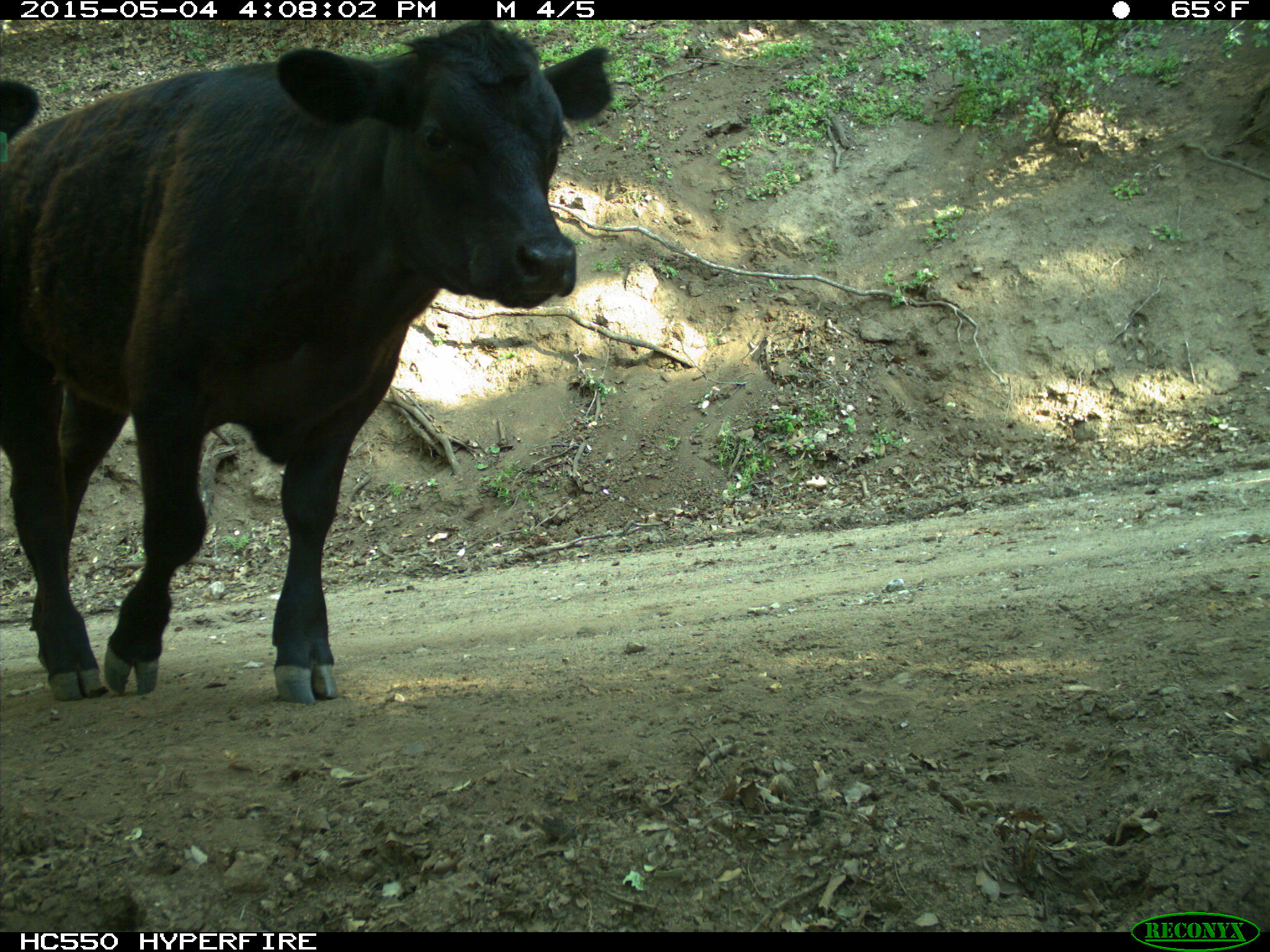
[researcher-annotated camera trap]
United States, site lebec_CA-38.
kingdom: Animalia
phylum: Chordata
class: Mammalia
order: Artiodactyla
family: Bovidae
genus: Bos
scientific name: Bos taurus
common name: domestic cow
Bos taurus (domestic cow).